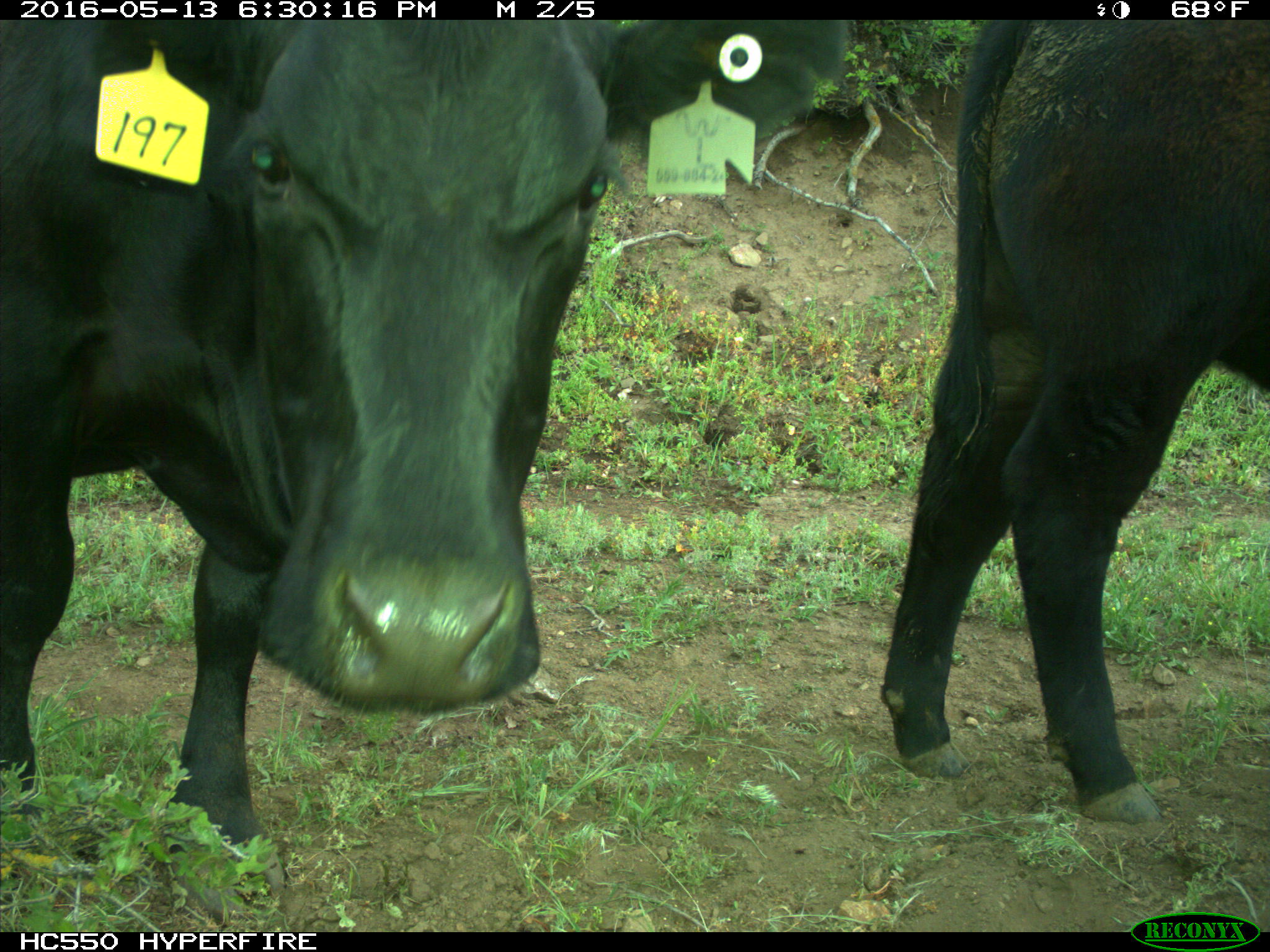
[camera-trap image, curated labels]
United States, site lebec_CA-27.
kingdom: Animalia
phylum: Chordata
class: Mammalia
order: Artiodactyla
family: Bovidae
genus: Bos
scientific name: Bos taurus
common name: domestic cow